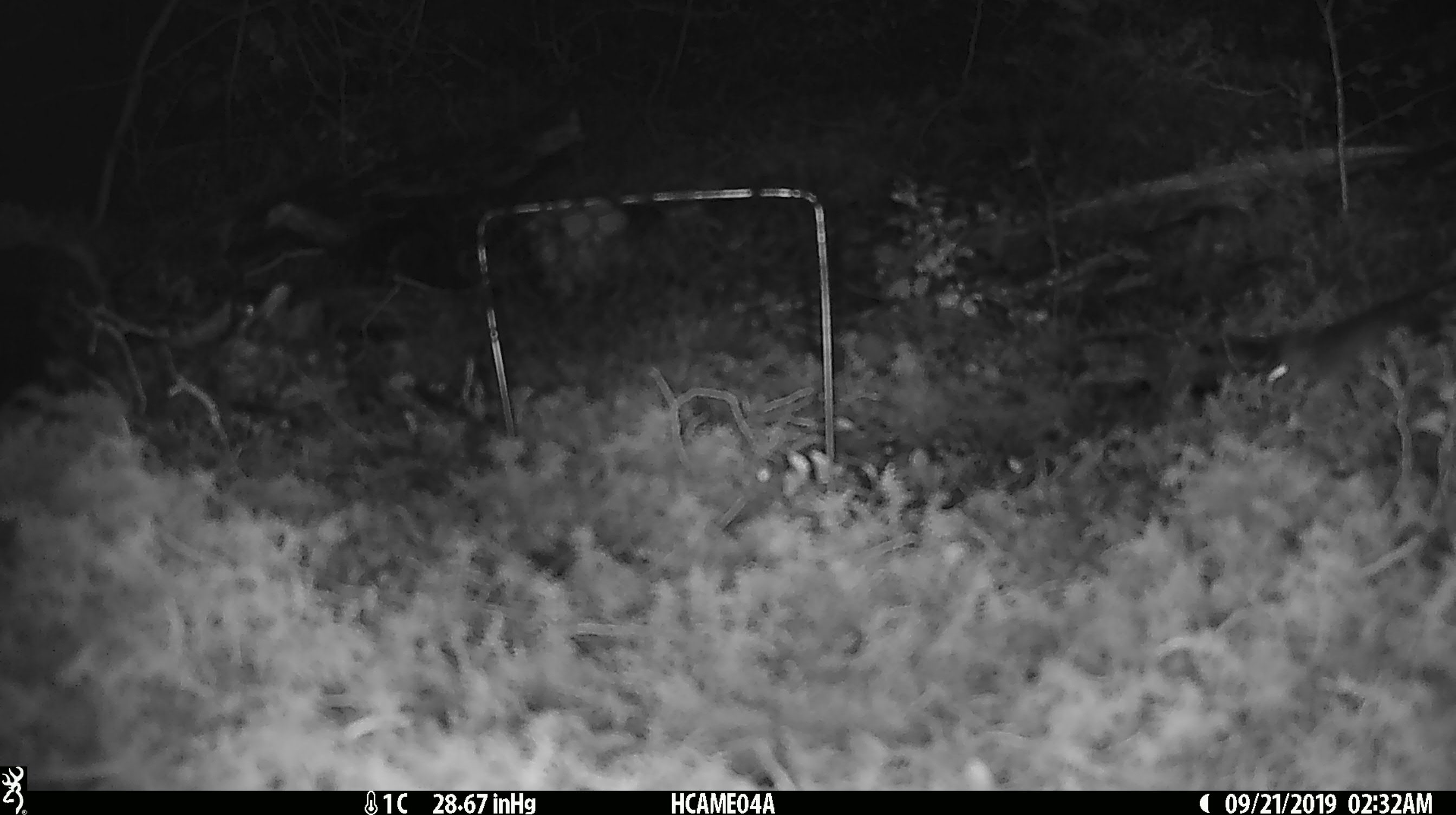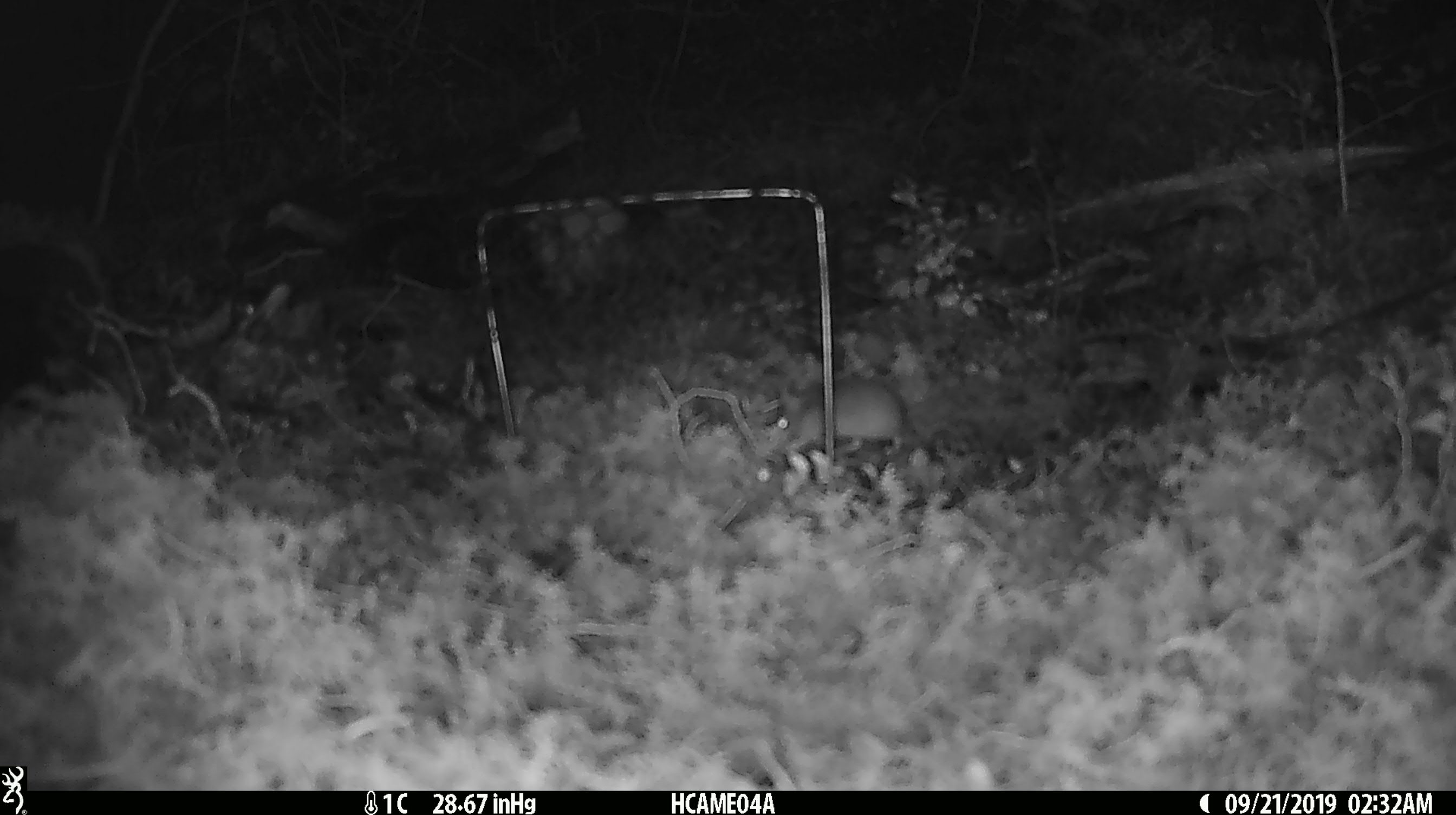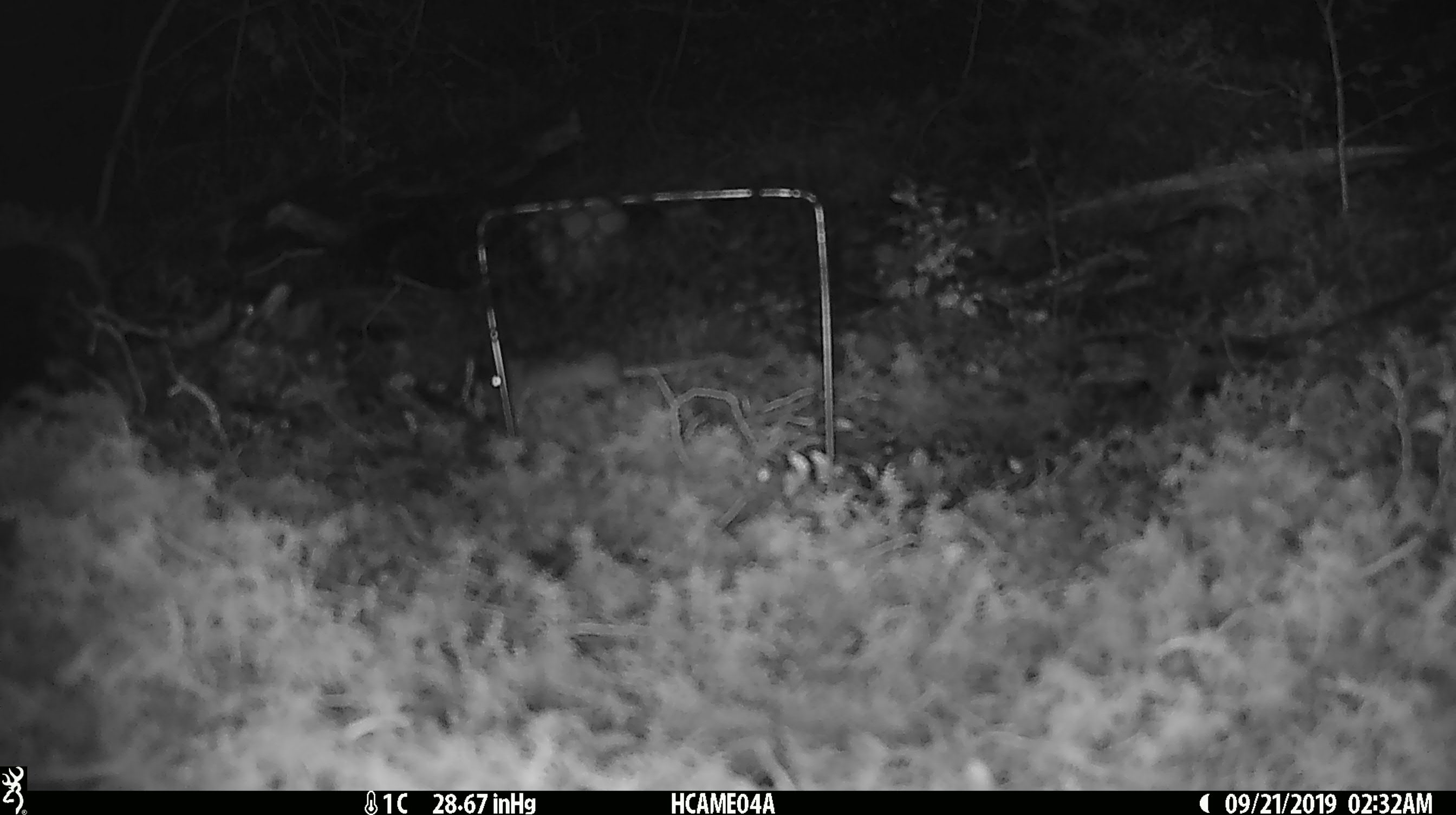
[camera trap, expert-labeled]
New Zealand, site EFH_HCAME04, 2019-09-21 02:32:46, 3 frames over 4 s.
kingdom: Animalia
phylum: Chordata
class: Mammalia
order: Rodentia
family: Muridae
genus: Mus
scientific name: Mus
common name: mouse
Mouse (Mus).